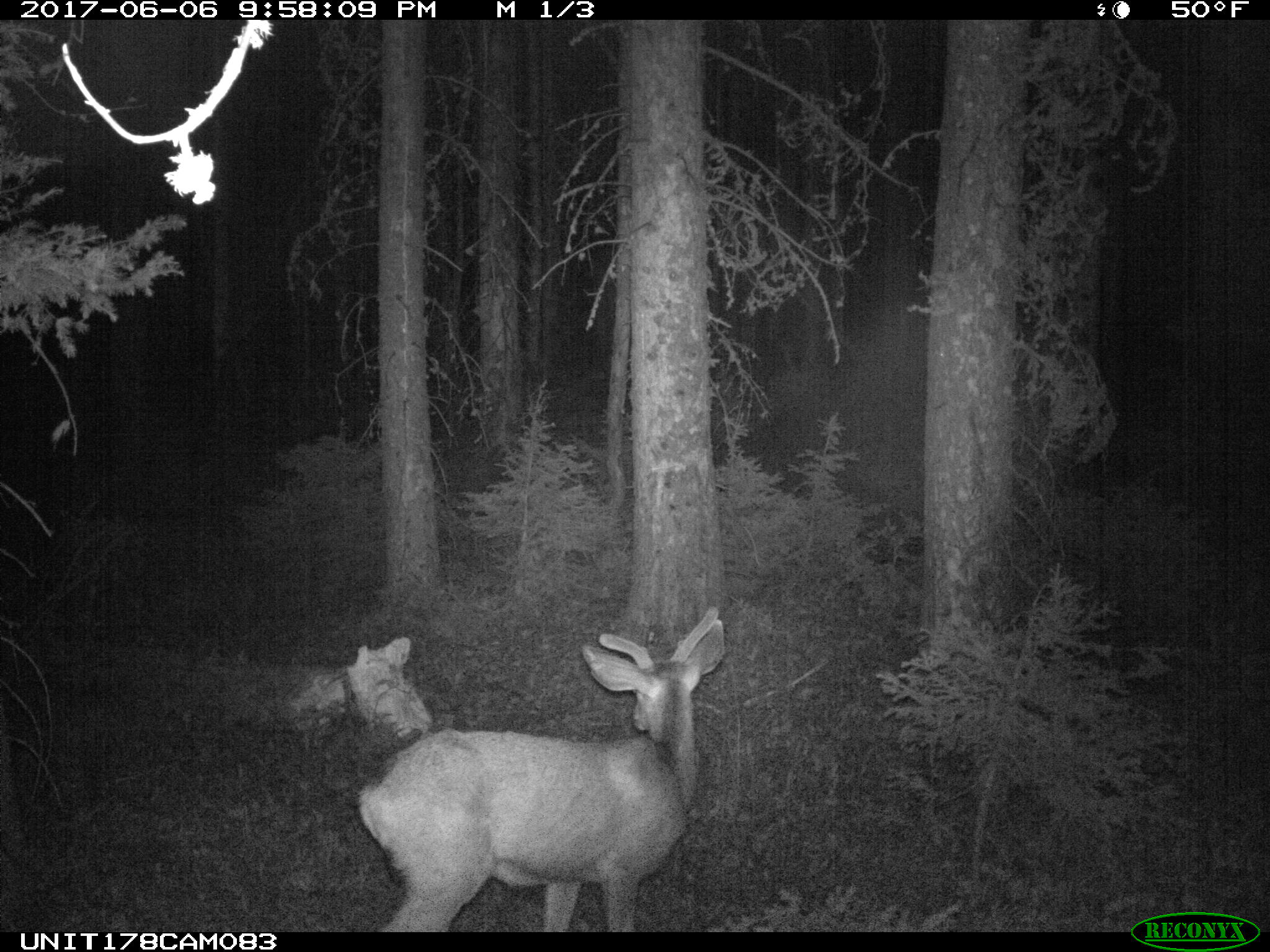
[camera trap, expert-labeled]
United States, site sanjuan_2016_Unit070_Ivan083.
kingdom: Animalia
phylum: Chordata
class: Mammalia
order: Artiodactyla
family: Cervidae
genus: Odocoileus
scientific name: Odocoileus hemionus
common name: mule deer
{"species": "Odocoileus hemionus (mule deer)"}